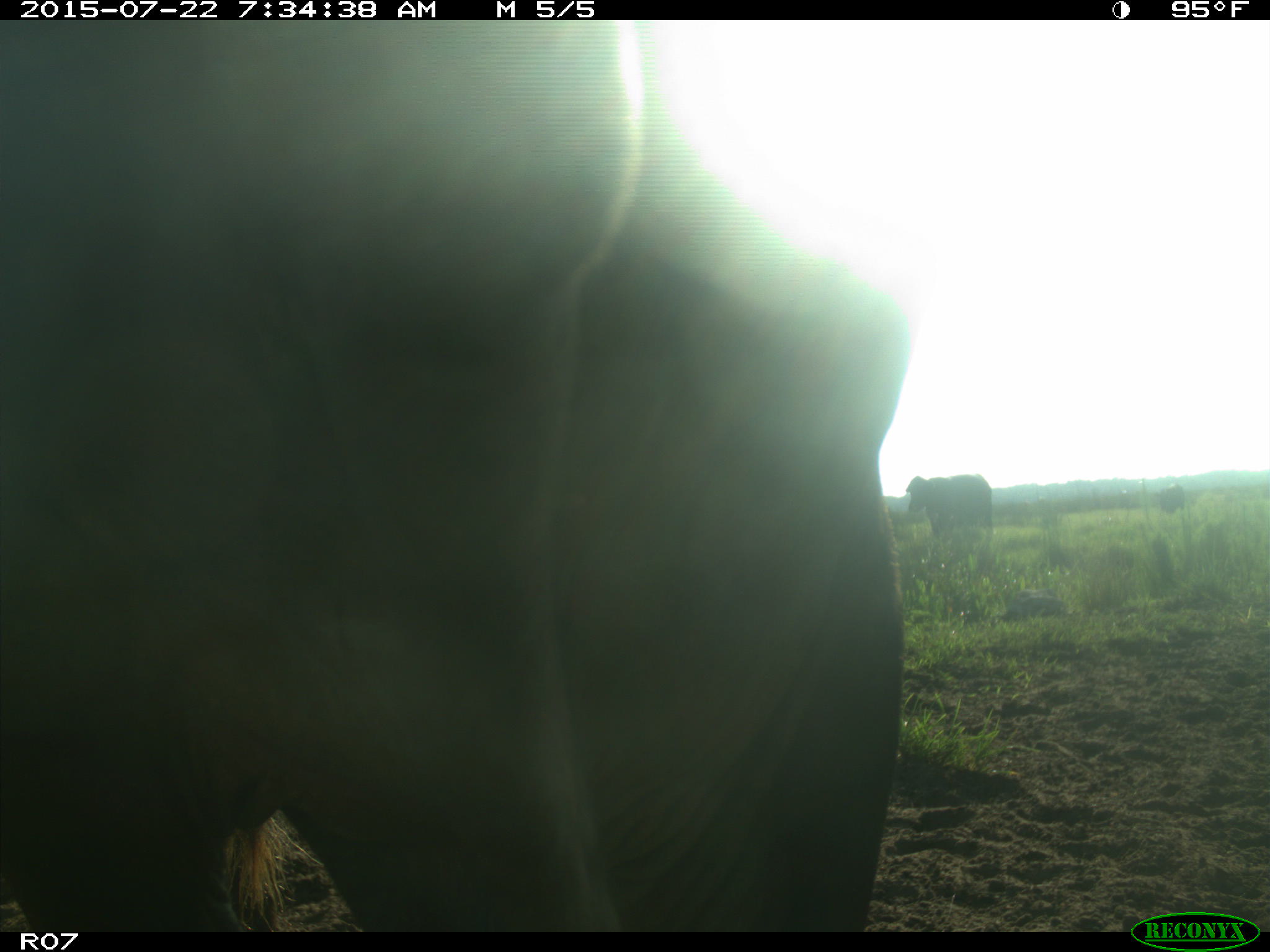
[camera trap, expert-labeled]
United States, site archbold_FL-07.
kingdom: Animalia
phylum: Chordata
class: Mammalia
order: Artiodactyla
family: Bovidae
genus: Bos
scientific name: Bos taurus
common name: domestic cow